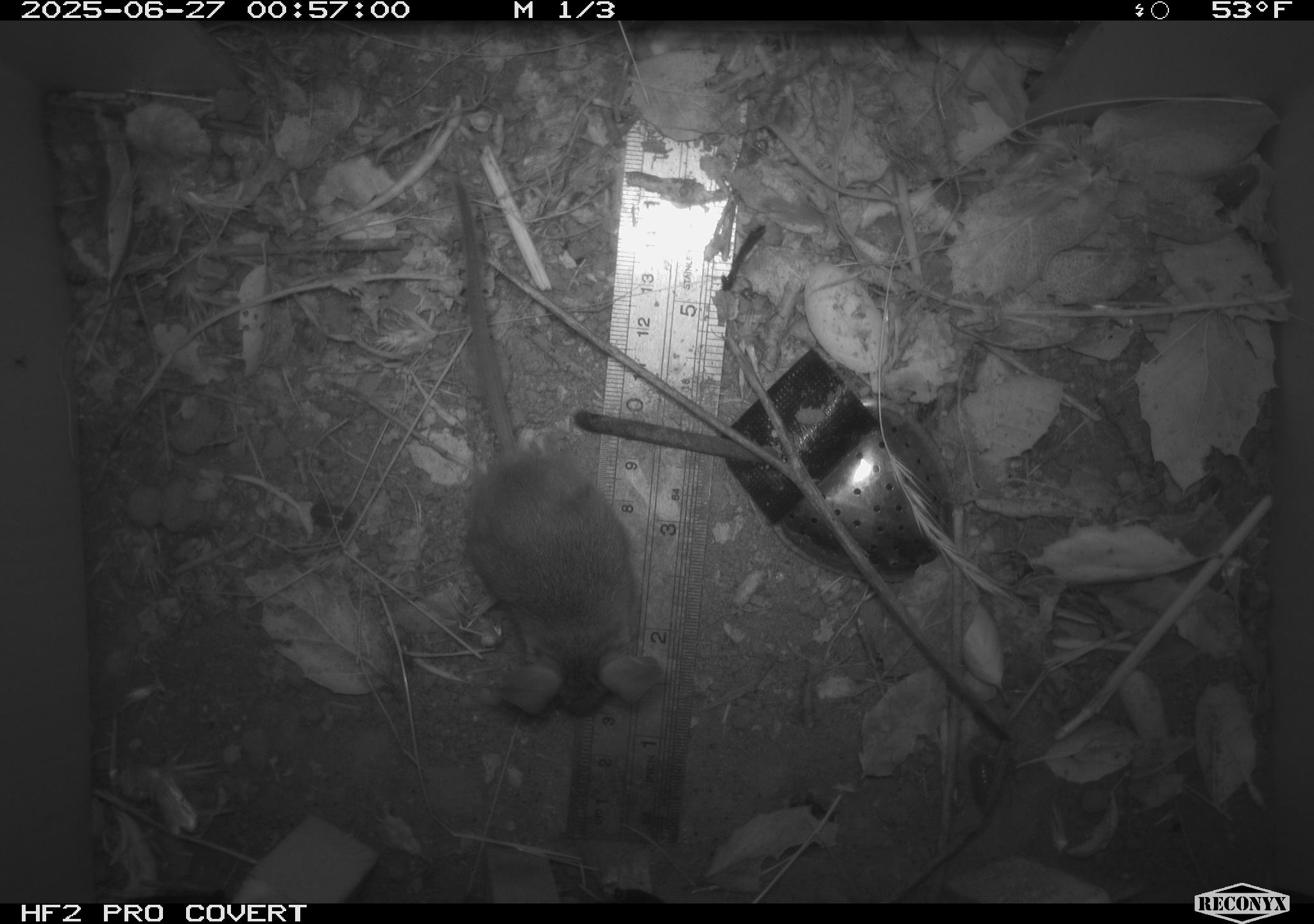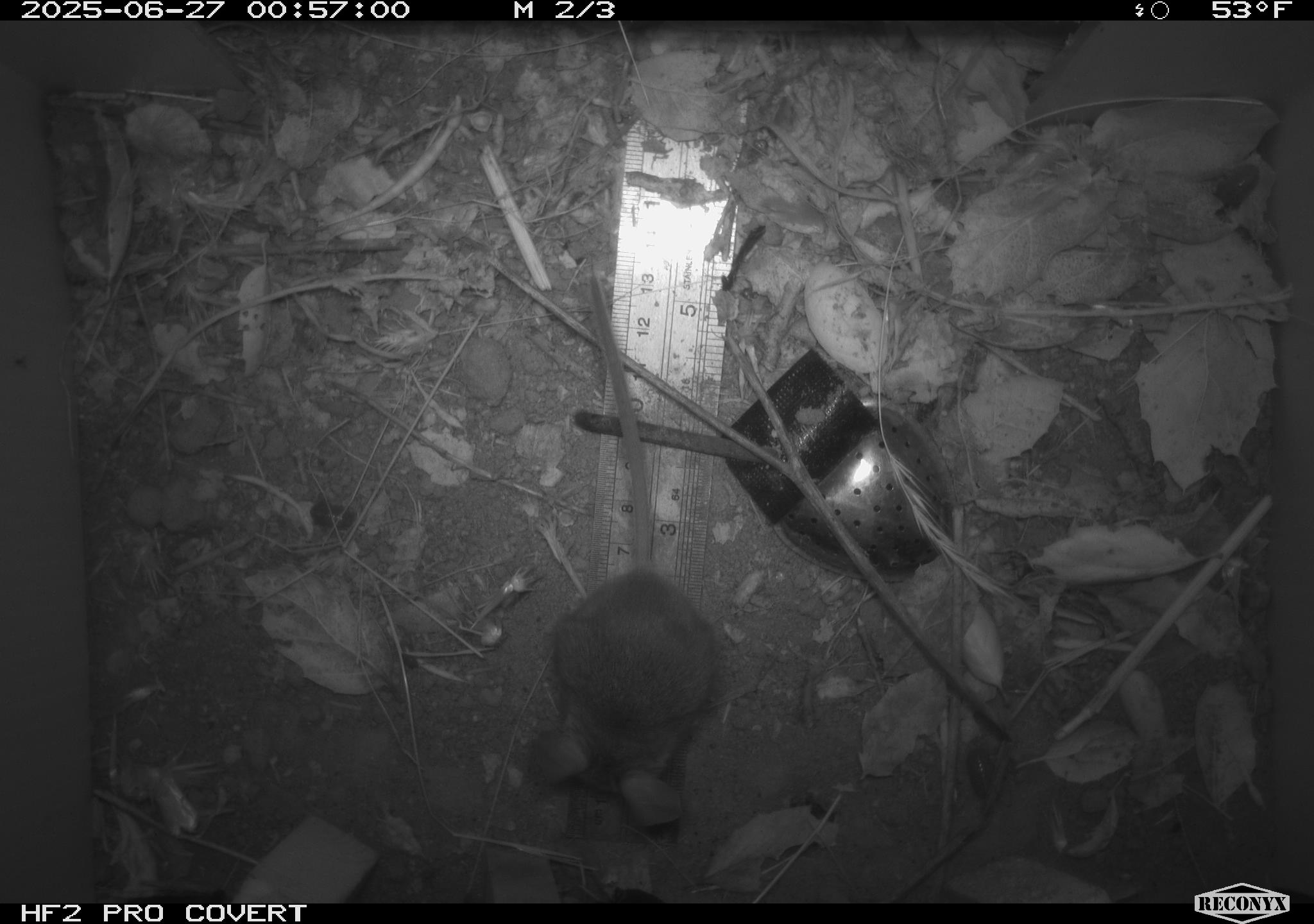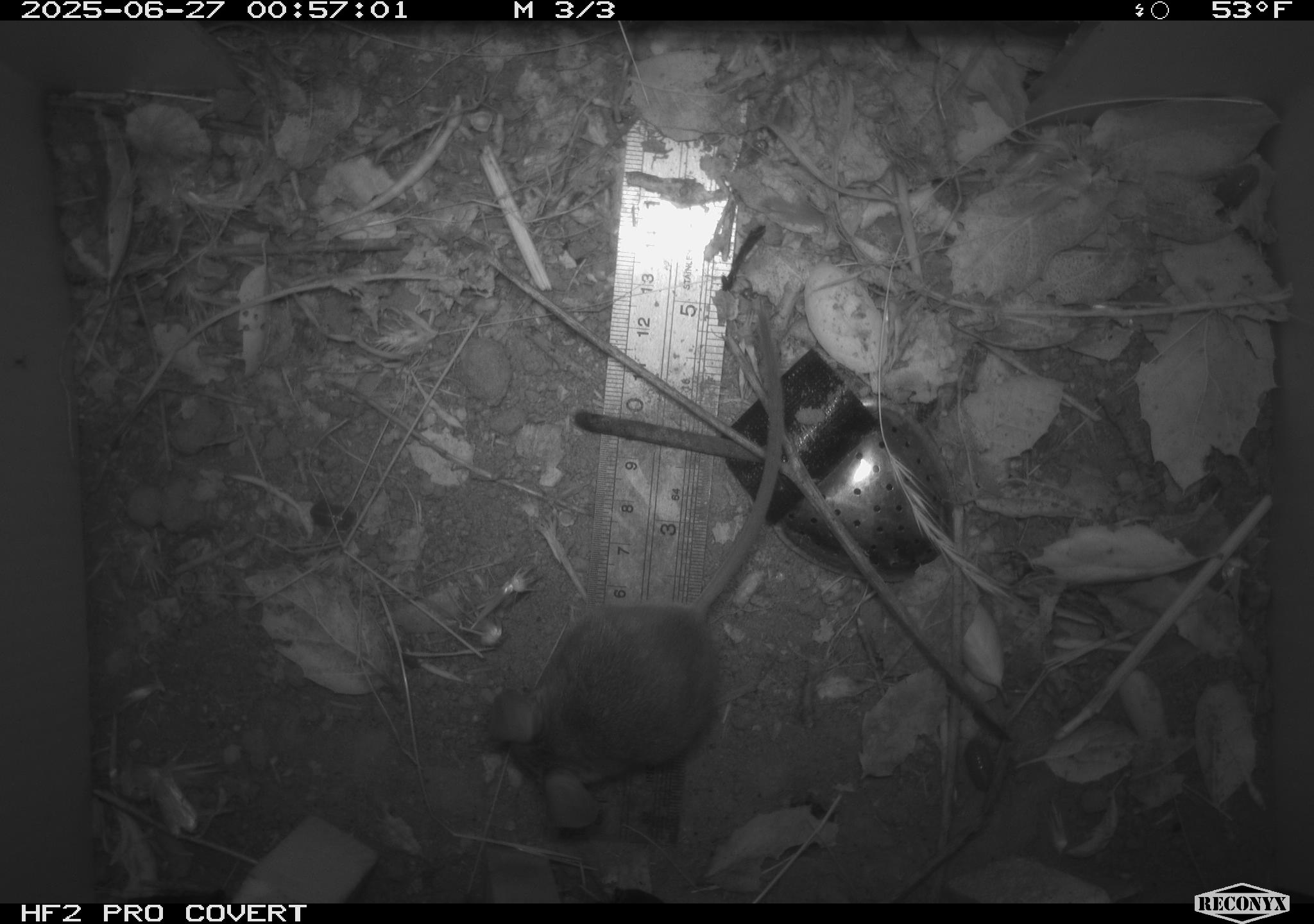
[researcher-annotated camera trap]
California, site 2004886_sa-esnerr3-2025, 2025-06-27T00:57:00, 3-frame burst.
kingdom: Animalia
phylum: Chordata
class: Mammalia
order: Rodentia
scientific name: Rodentia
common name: rodent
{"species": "rodent (Rodentia)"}